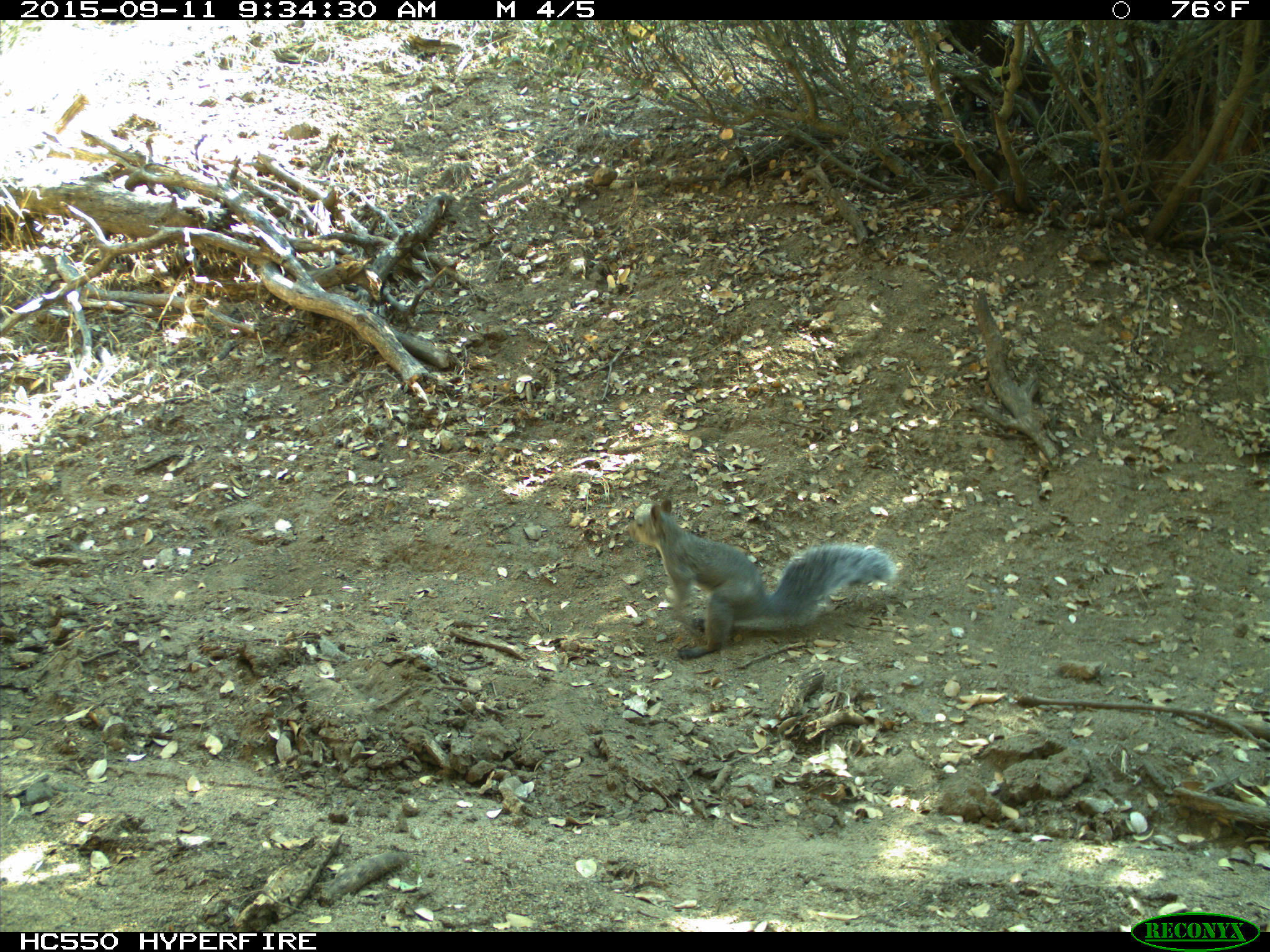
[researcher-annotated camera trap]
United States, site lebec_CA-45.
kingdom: Animalia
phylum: Chordata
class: Mammalia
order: Rodentia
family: Sciuridae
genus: Sciurus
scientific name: Sciurus carolinensis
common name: eastern gray squirrel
Sciurus carolinensis (eastern gray squirrel).